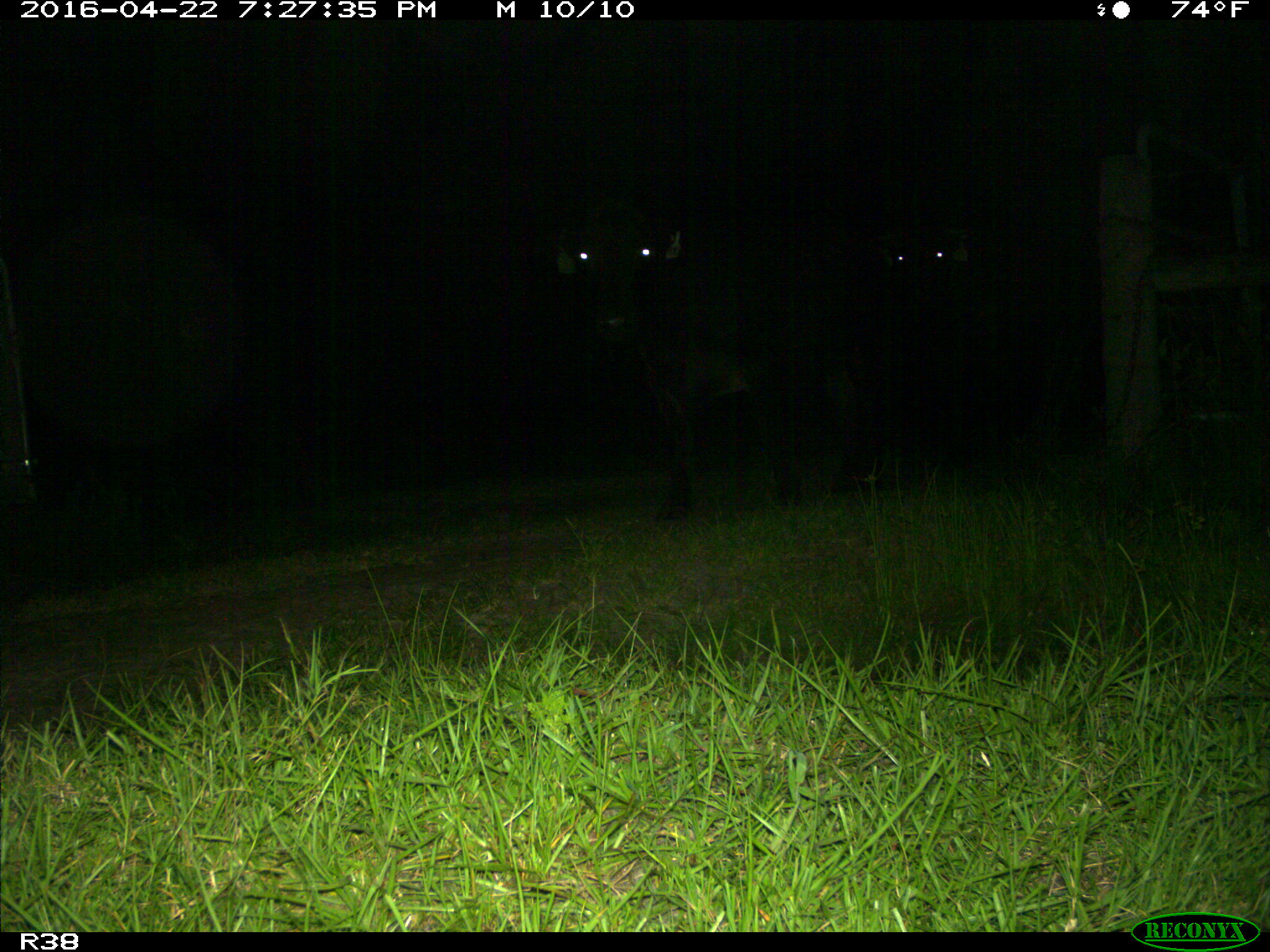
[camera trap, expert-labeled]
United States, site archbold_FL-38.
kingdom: Animalia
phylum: Chordata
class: Mammalia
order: Artiodactyla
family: Bovidae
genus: Bos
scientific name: Bos taurus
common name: domestic cow